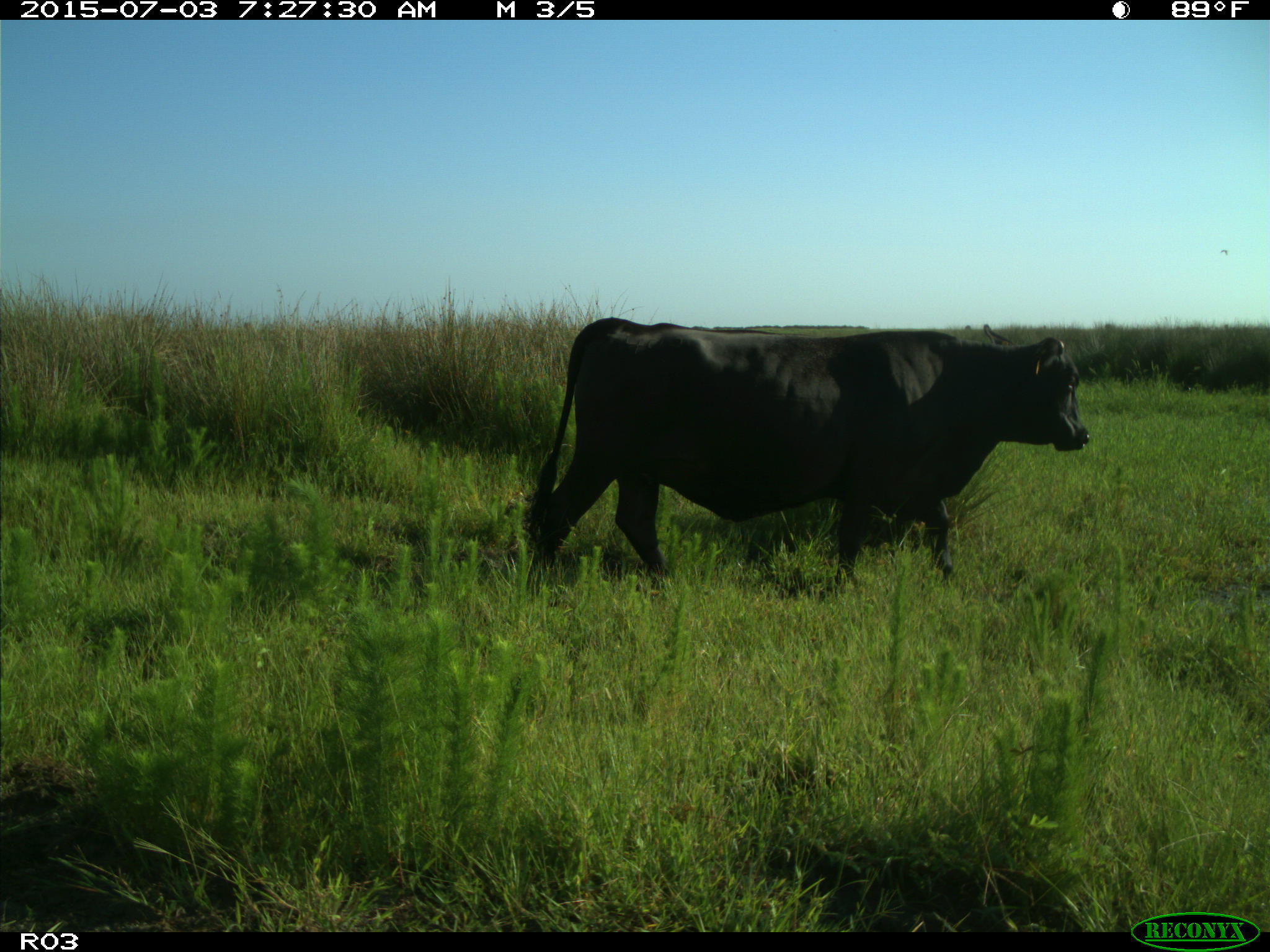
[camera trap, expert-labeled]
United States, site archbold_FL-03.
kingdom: Animalia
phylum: Chordata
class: Mammalia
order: Artiodactyla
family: Bovidae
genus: Bos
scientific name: Bos taurus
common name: domestic cow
Bos taurus (domestic cow).